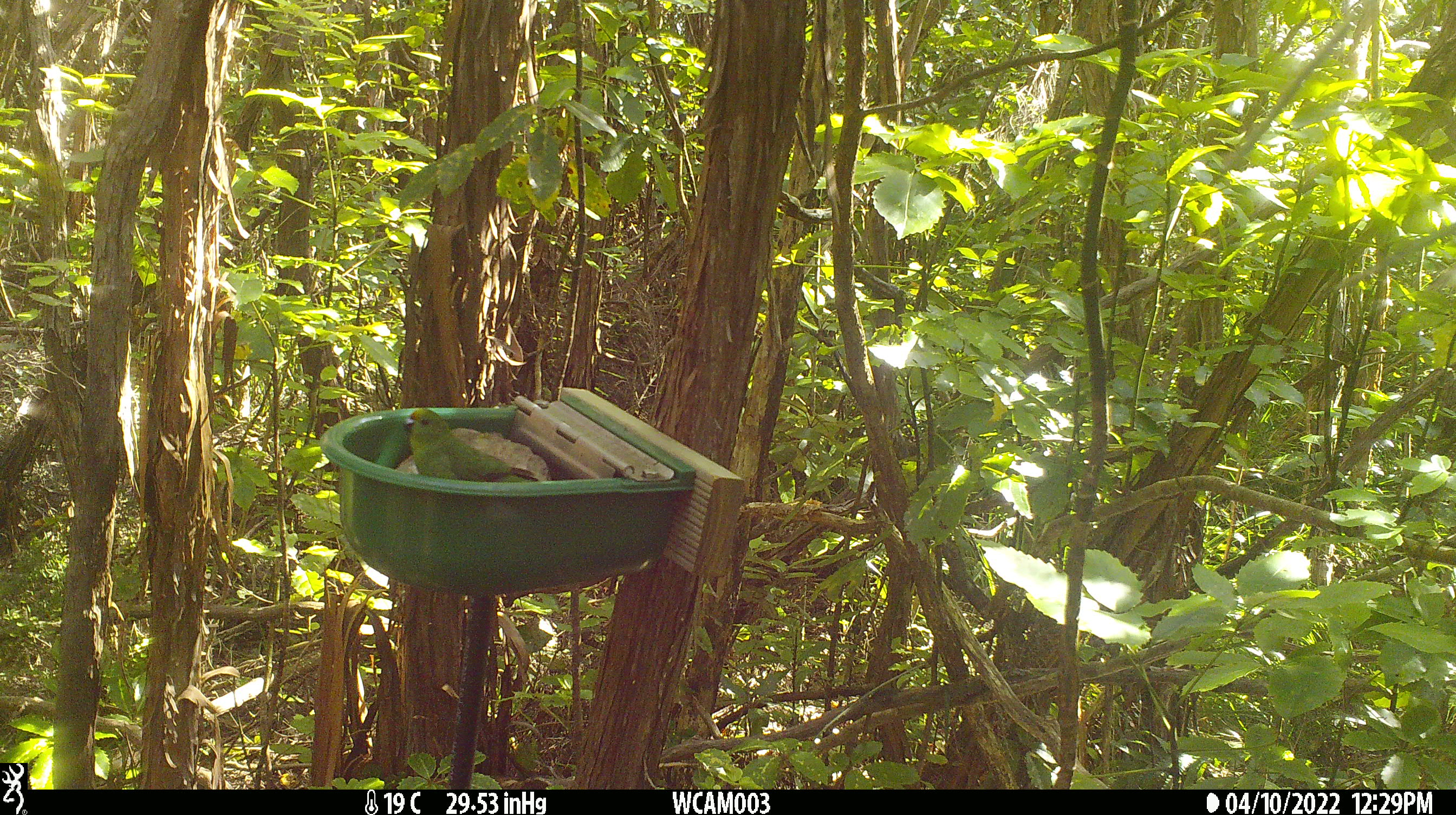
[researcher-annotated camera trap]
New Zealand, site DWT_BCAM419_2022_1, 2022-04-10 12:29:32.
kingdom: Animalia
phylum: Chordata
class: Aves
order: Psittaciformes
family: Psittaculidae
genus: Cyanoramphus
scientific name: Cyanoramphus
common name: parakeet